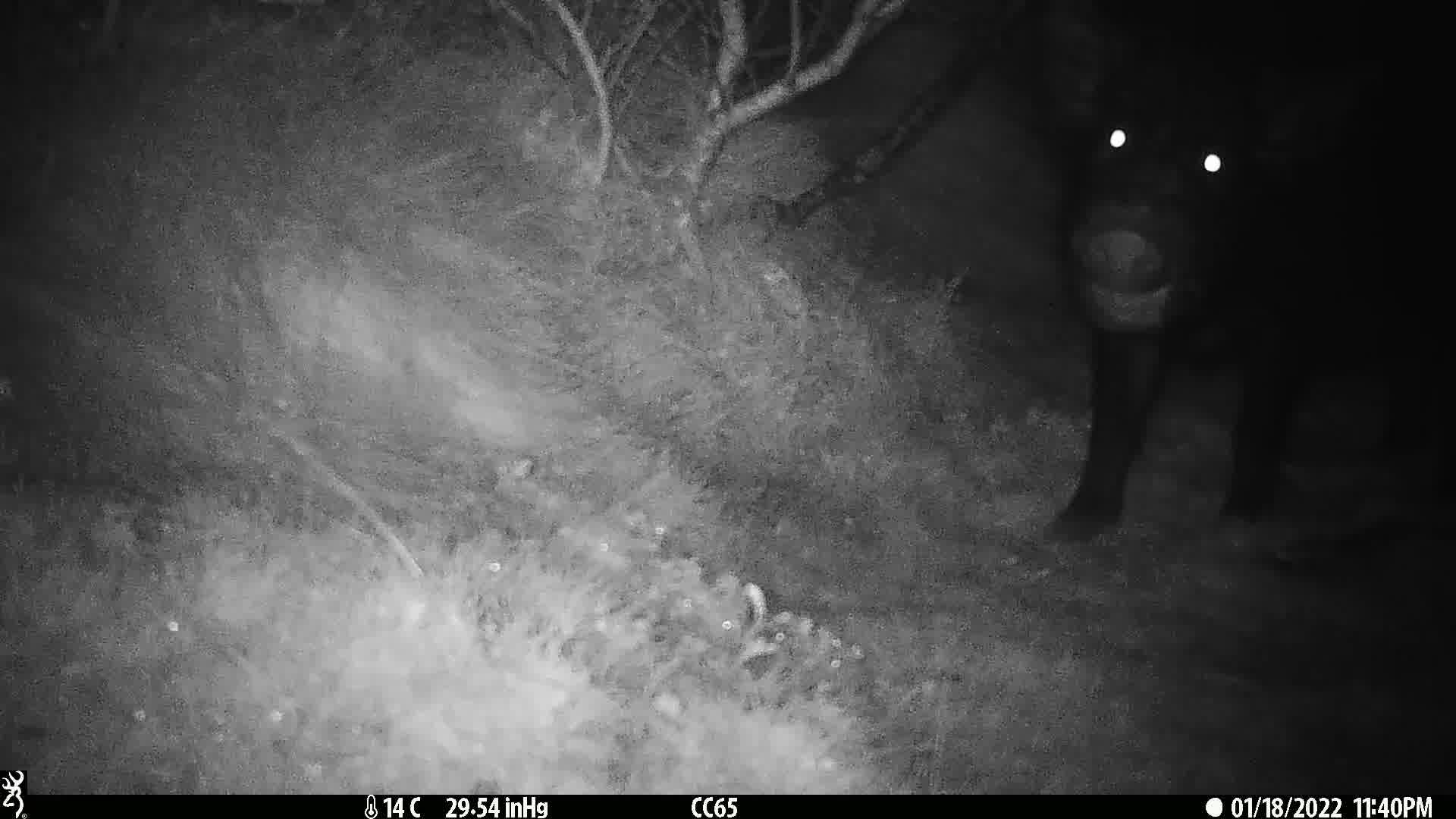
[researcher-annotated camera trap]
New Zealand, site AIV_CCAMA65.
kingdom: Animalia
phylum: Chordata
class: Mammalia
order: Artiodactyla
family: Suidae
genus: Sus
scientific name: Sus scrofa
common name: pig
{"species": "pig (Sus scrofa)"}